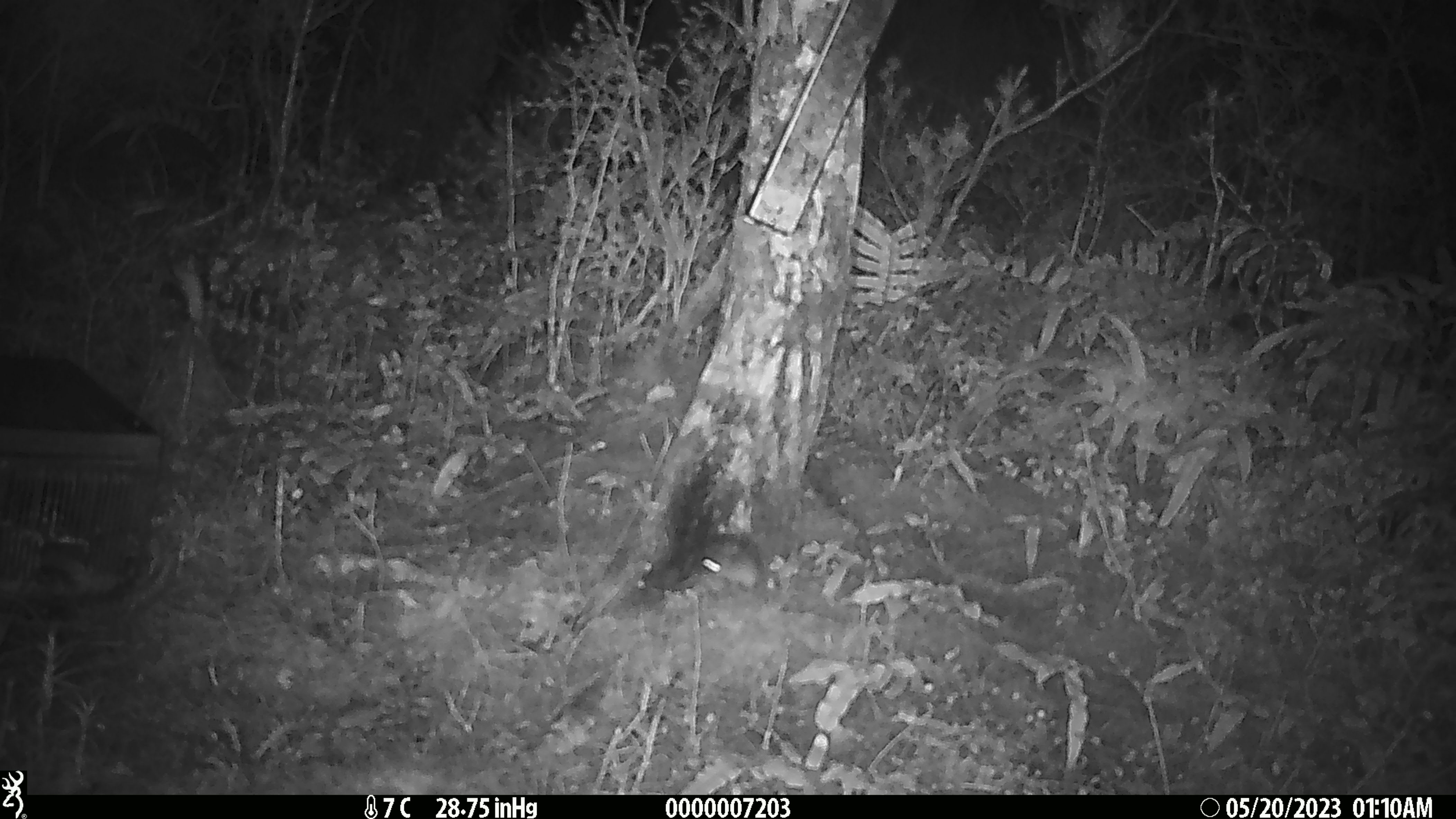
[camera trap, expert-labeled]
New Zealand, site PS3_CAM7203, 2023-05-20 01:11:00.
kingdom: Animalia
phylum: Chordata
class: Mammalia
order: Rodentia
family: Muridae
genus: Mus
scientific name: Mus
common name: mouse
Mouse (Mus).